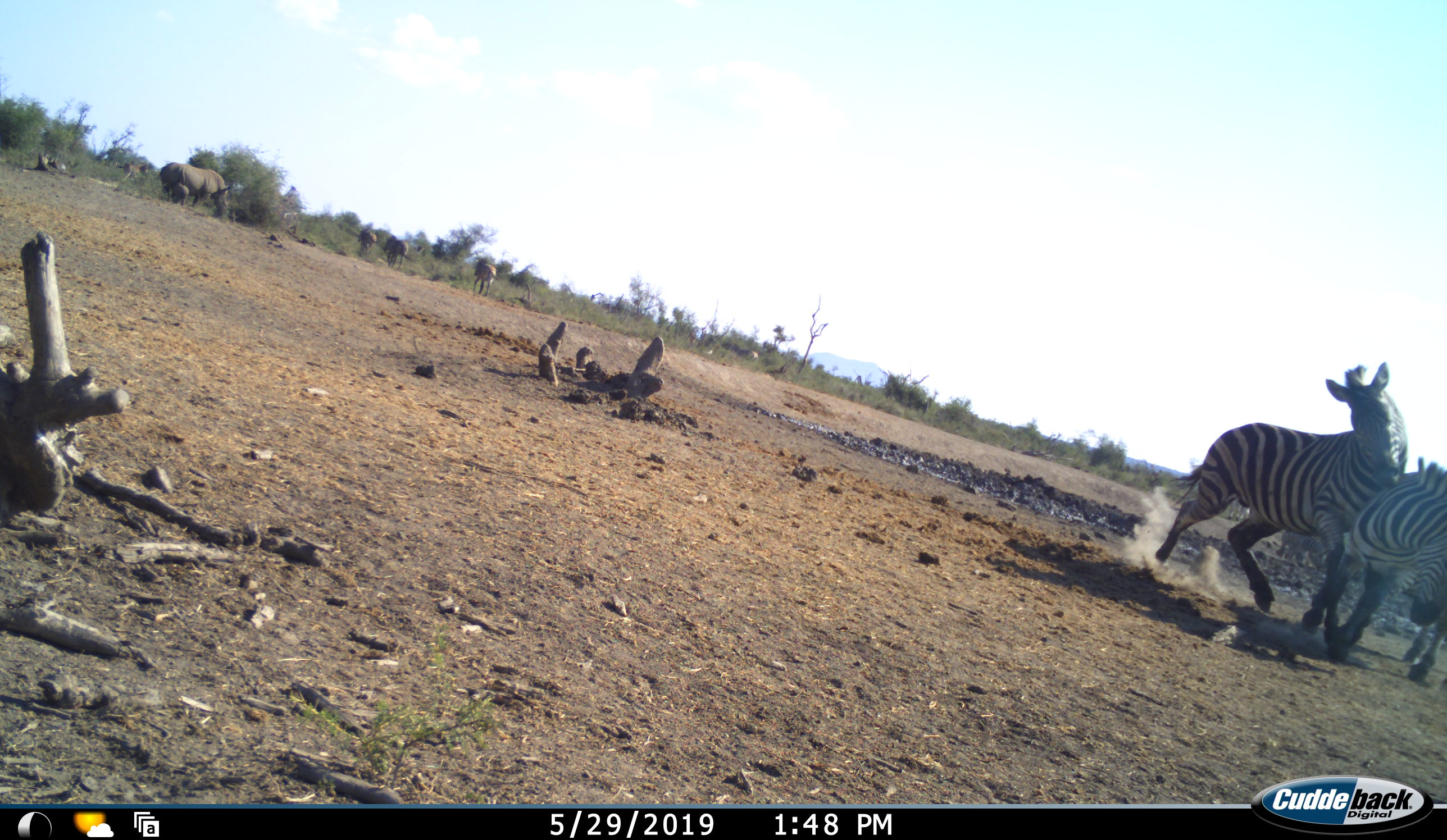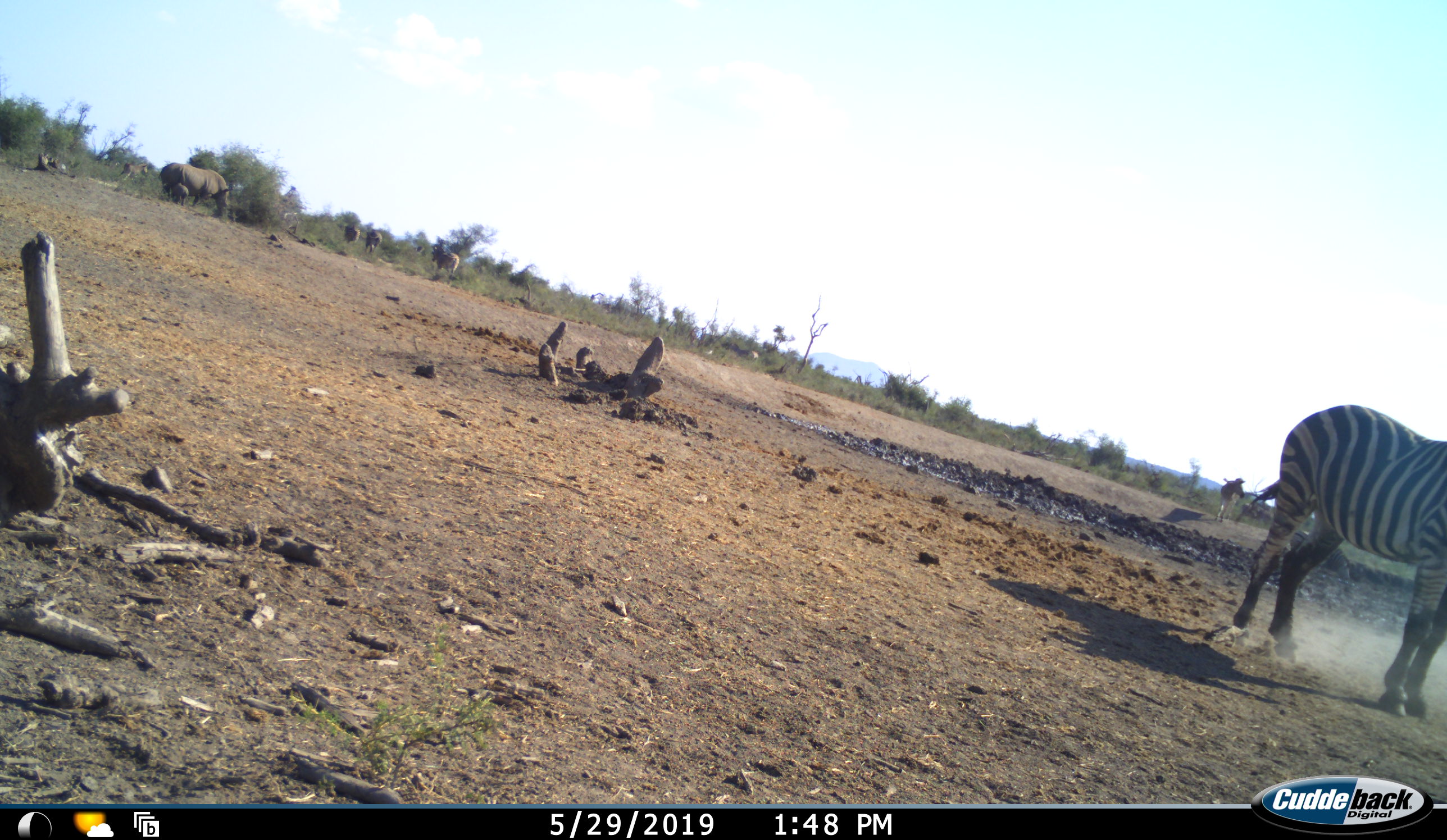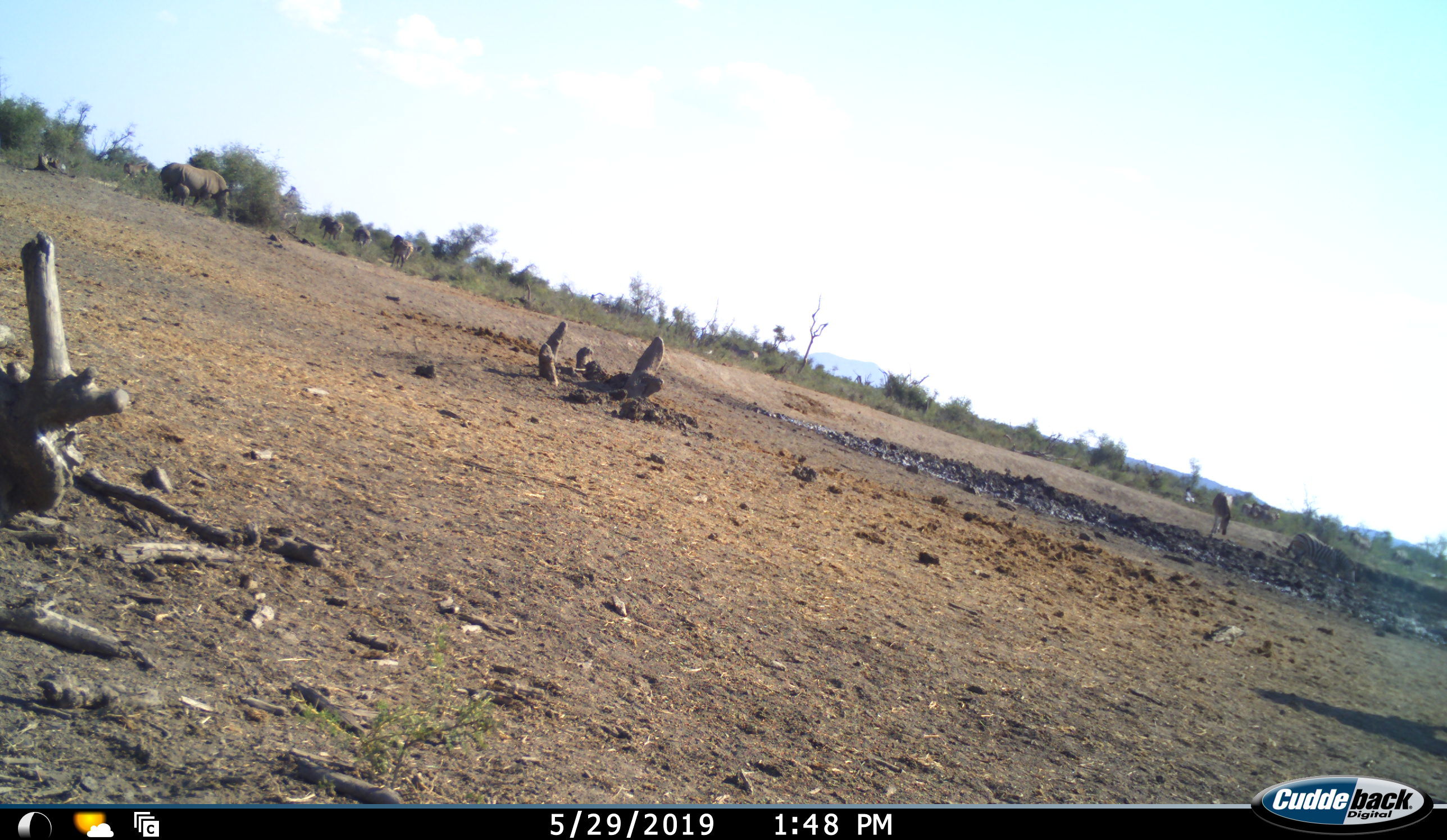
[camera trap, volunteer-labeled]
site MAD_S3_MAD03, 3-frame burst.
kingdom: Animalia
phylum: Chordata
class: Mammalia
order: Perissodactyla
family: Rhinocerotidae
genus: Diceros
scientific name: Diceros bicornis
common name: black rhinoceros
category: rhinocerosblack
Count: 2.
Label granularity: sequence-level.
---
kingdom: Animalia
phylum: Chordata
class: Mammalia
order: Perissodactyla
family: Equidae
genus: Equus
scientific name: Equus quagga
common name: plains zebra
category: zebraplains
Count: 5.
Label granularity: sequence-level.